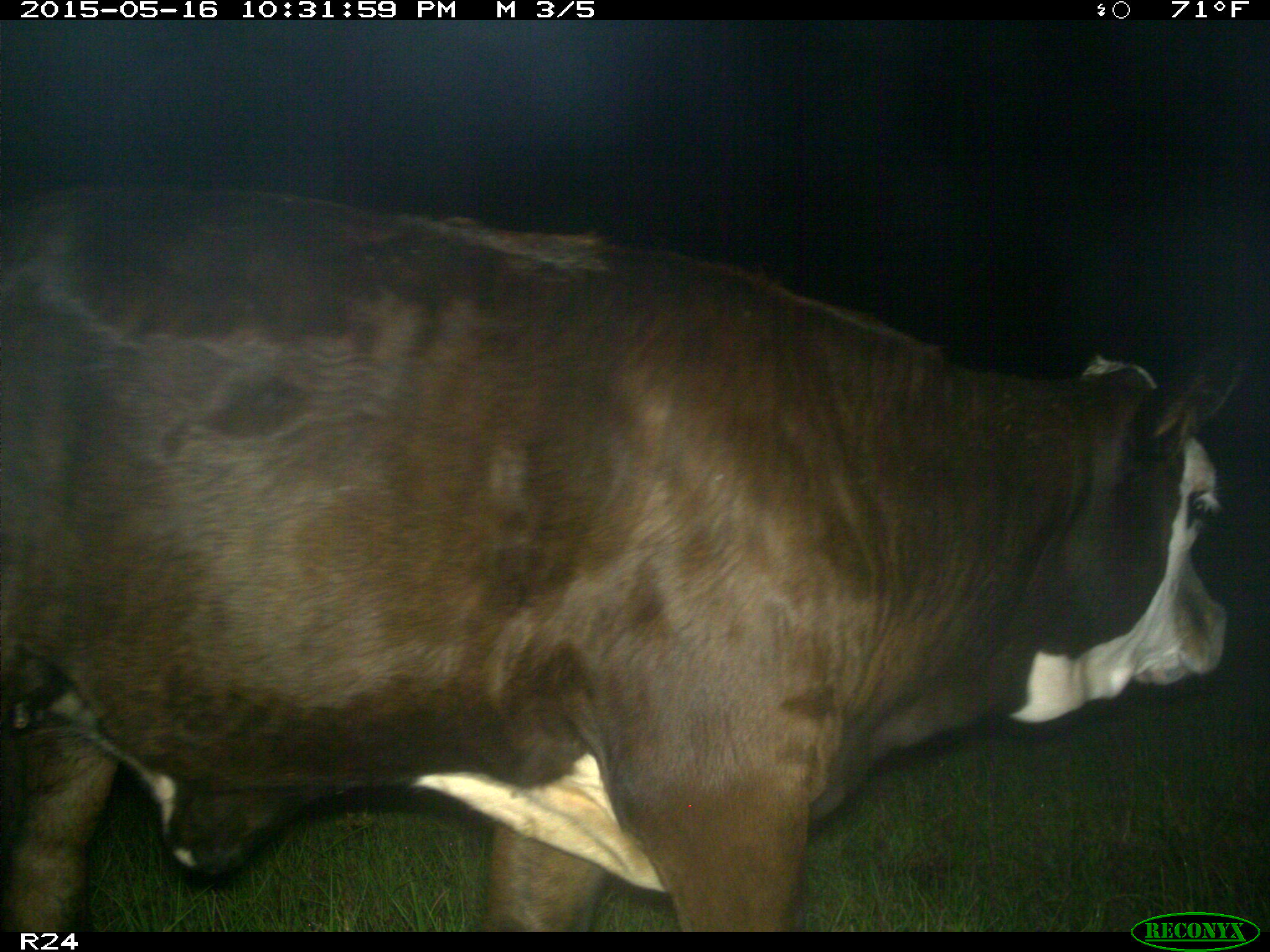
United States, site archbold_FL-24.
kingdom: Animalia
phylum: Chordata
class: Mammalia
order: Artiodactyla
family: Bovidae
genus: Bos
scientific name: Bos taurus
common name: domestic cow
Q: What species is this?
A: Bos taurus (domestic cow).